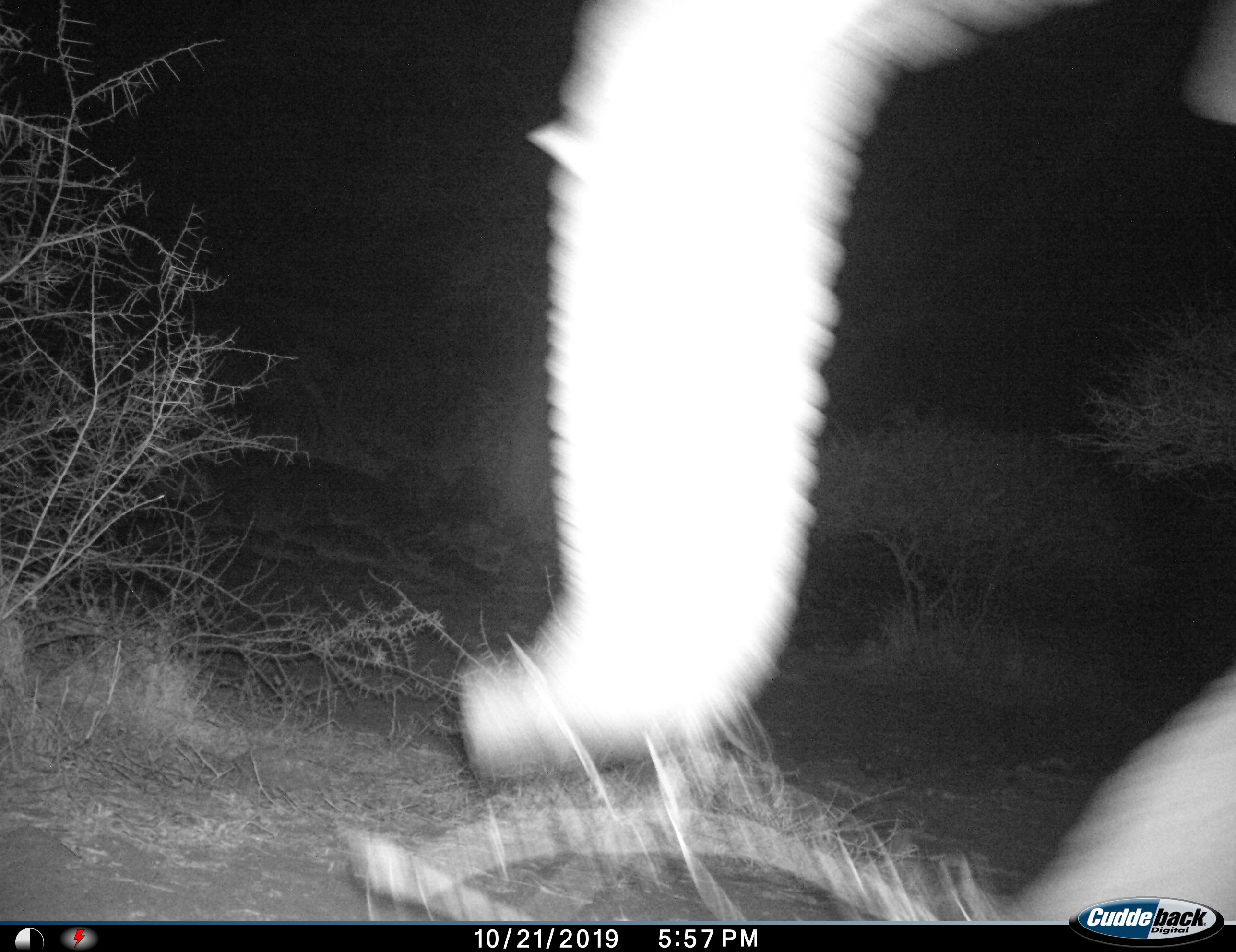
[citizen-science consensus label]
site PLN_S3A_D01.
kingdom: Animalia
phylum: Chordata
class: Mammalia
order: Proboscidea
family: Elephantidae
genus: Loxodonta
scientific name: Loxodonta africana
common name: african bush elephant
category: elephant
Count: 1.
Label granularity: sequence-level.